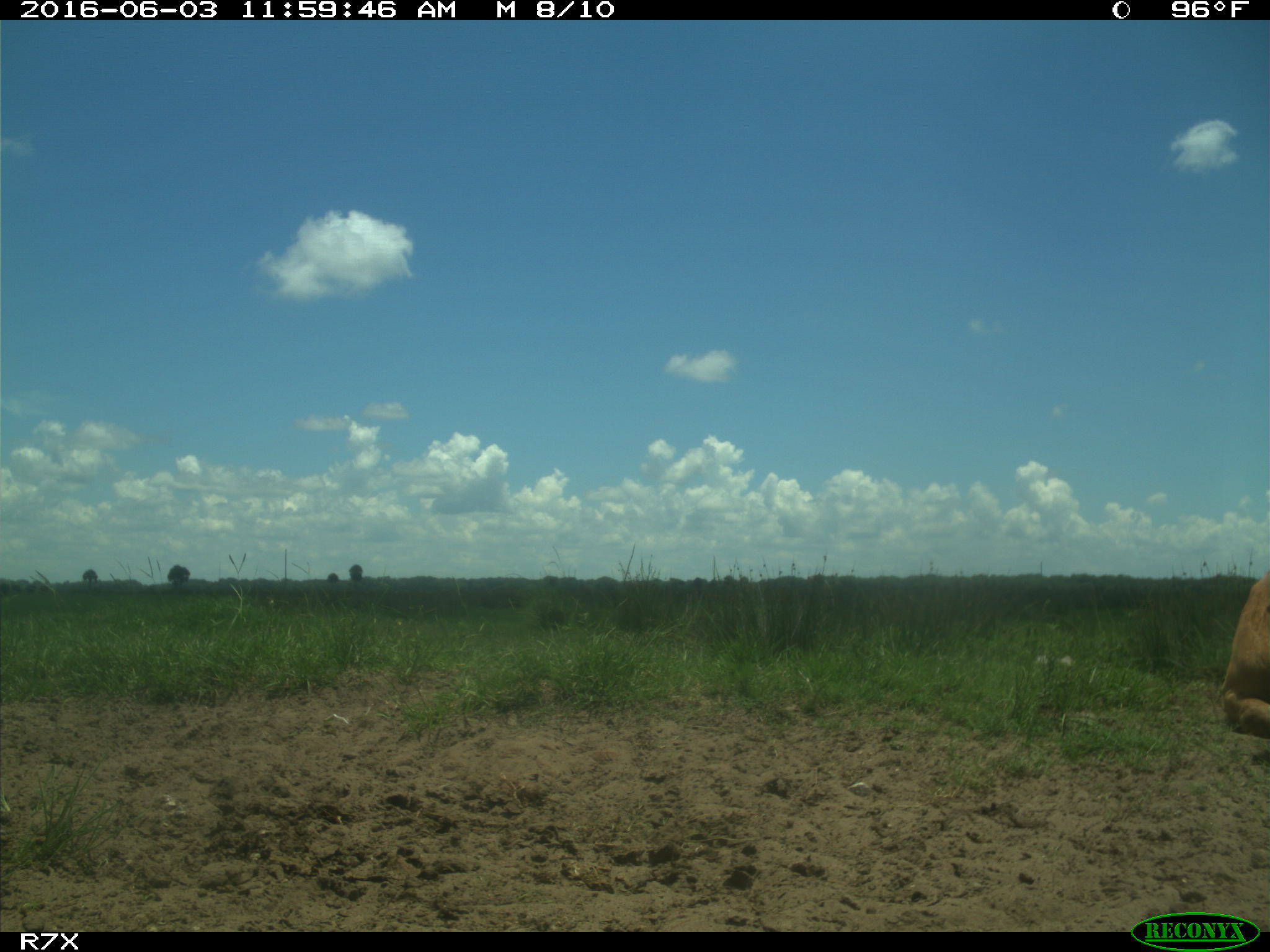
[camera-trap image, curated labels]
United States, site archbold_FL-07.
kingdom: Animalia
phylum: Chordata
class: Mammalia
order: Artiodactyla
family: Bovidae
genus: Bos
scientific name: Bos taurus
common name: domestic cow